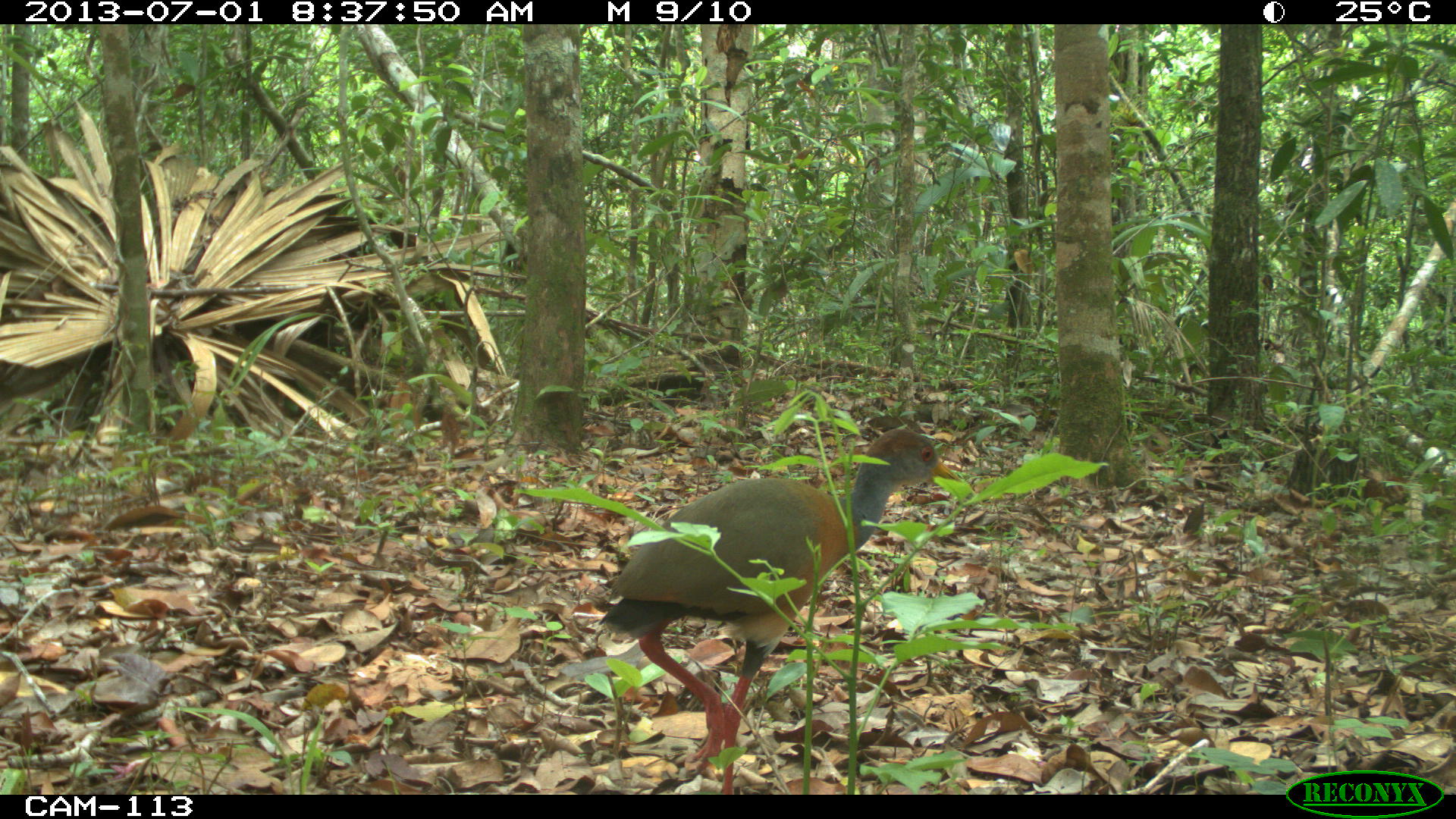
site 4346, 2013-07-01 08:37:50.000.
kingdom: Animalia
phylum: Chordata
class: Aves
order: Gruiformes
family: Rallidae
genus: Aramides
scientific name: Aramides cajaneus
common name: gray-necked wood-rail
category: aramides cajanea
Aramides cajanea (gray-necked wood-rail) (Aramides cajaneus), count 1.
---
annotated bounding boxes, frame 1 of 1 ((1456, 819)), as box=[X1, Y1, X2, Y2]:
aramides cajanea: box=[590, 427, 957, 795]